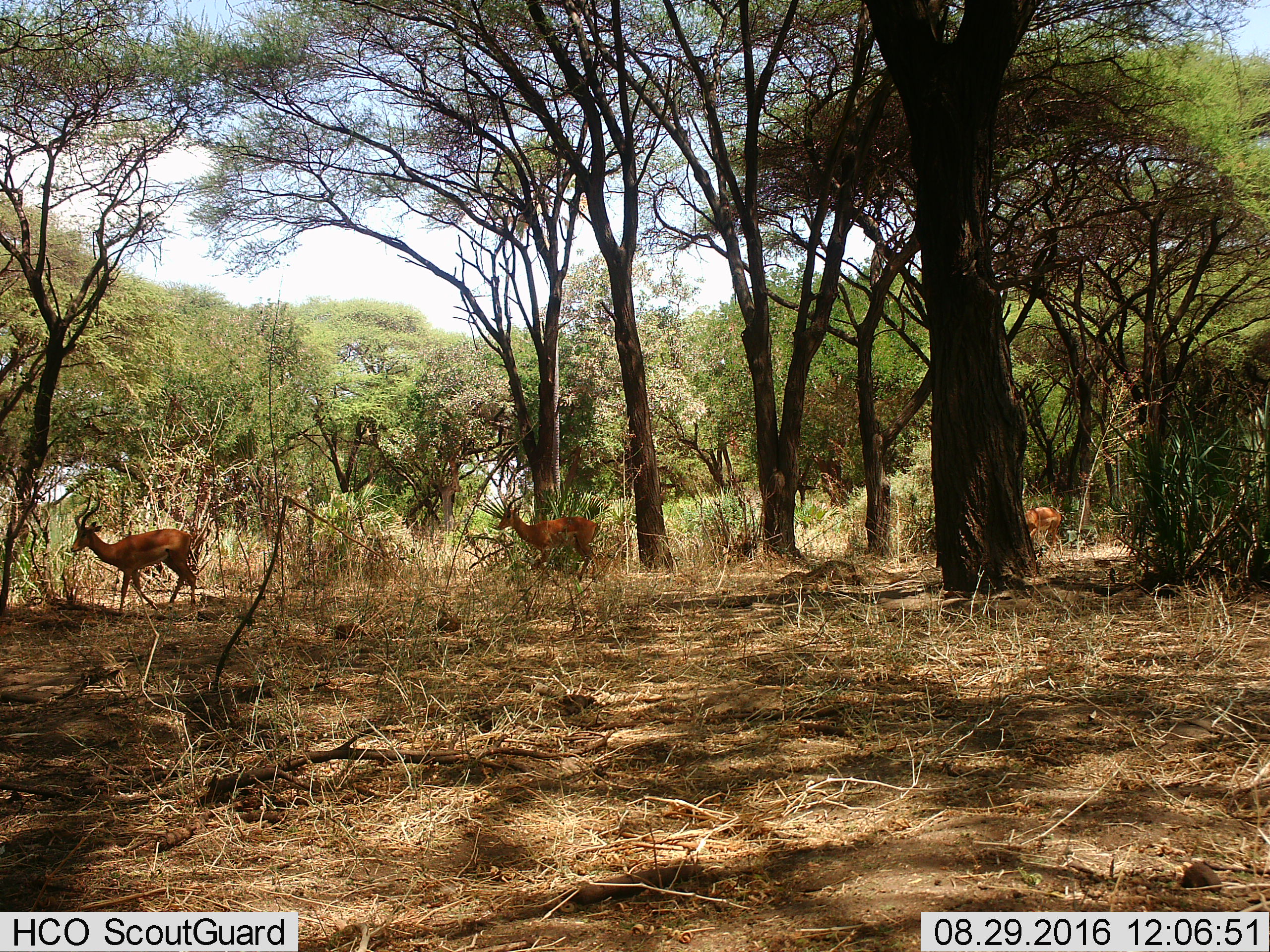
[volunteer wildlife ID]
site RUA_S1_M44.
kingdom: Animalia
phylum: Chordata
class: Mammalia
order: Artiodactyla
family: Bovidae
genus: Aepyceros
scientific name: Aepyceros melampus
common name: impala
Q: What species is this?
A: Impala (Aepyceros melampus).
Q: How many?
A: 3.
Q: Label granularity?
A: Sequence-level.